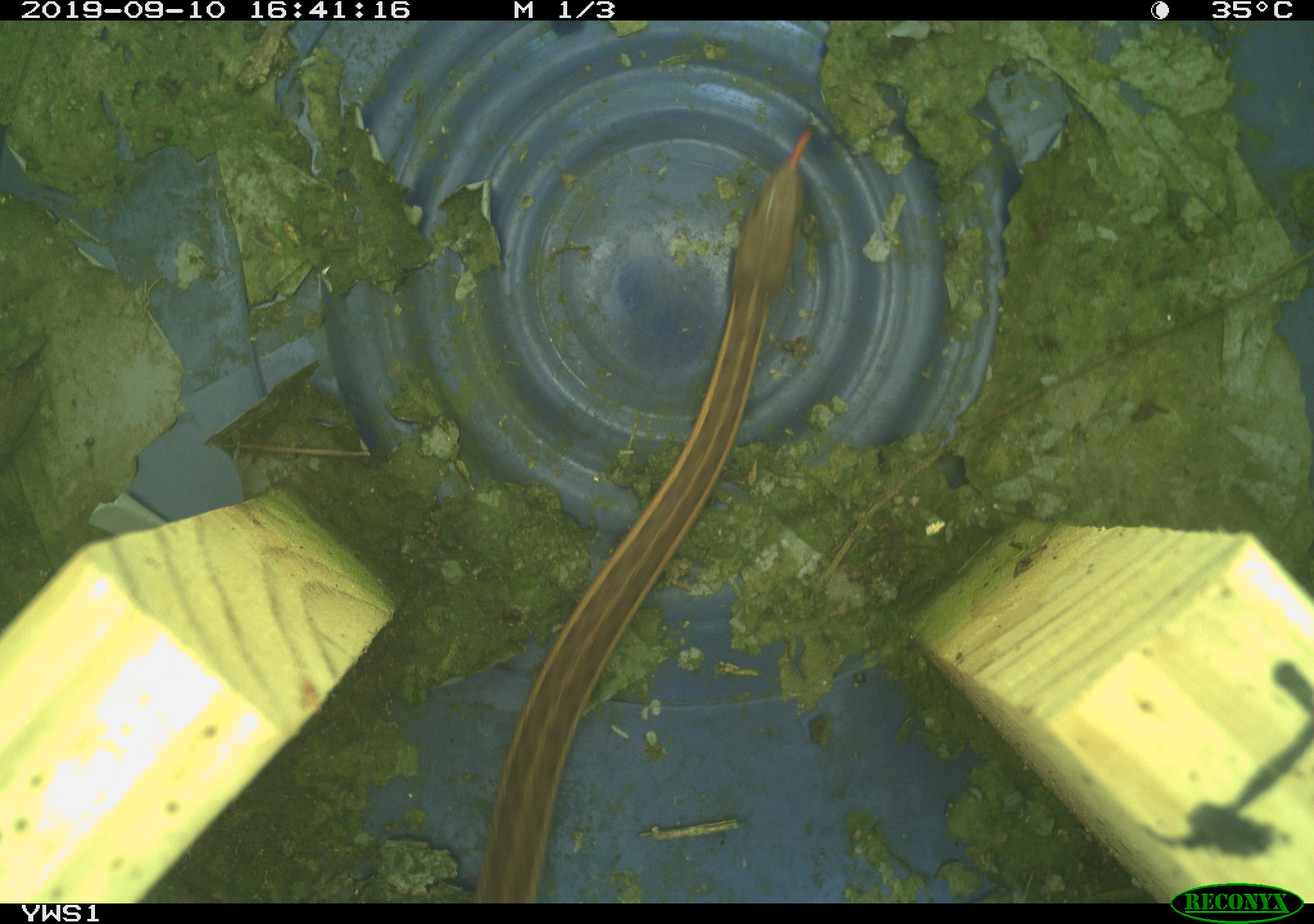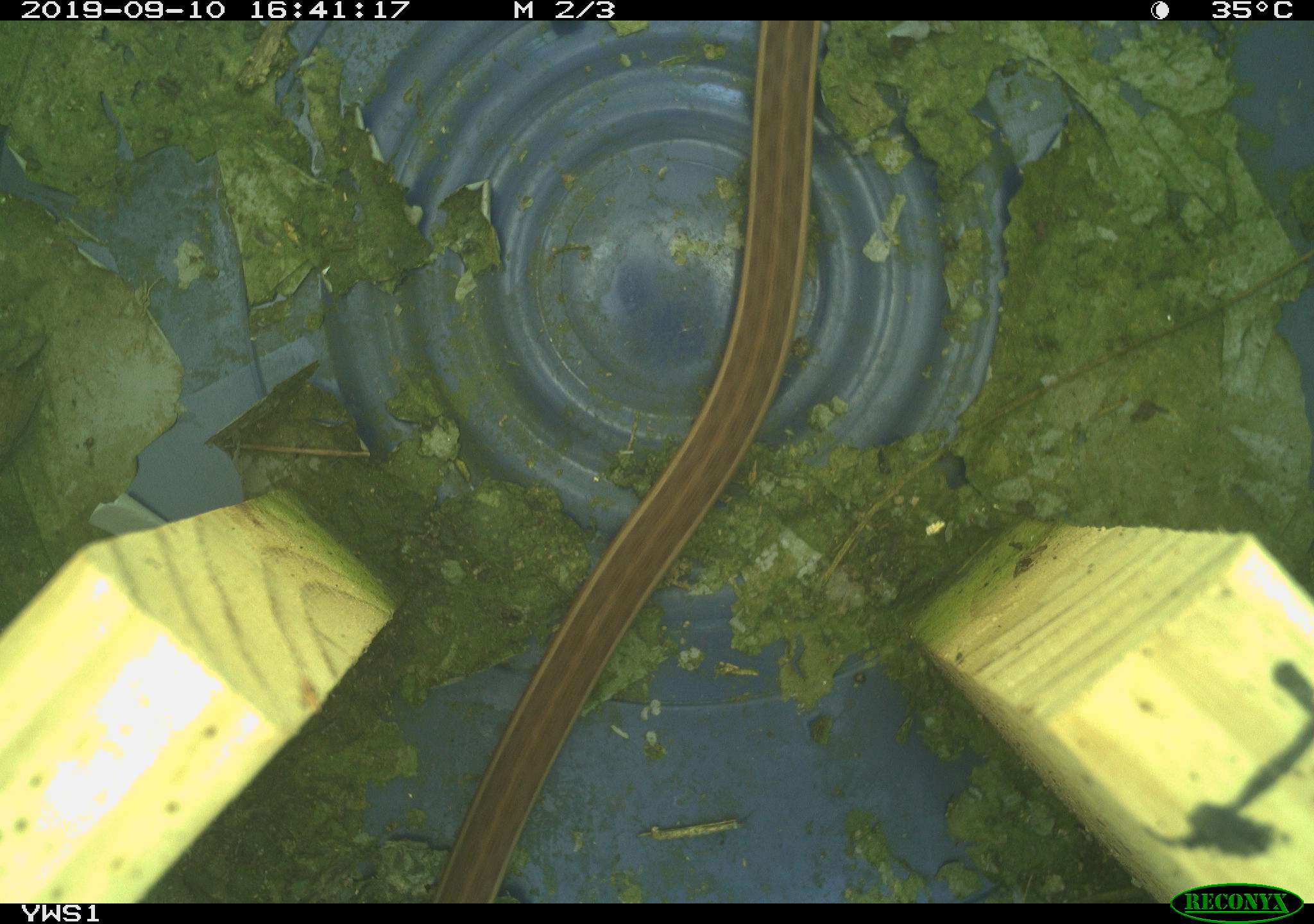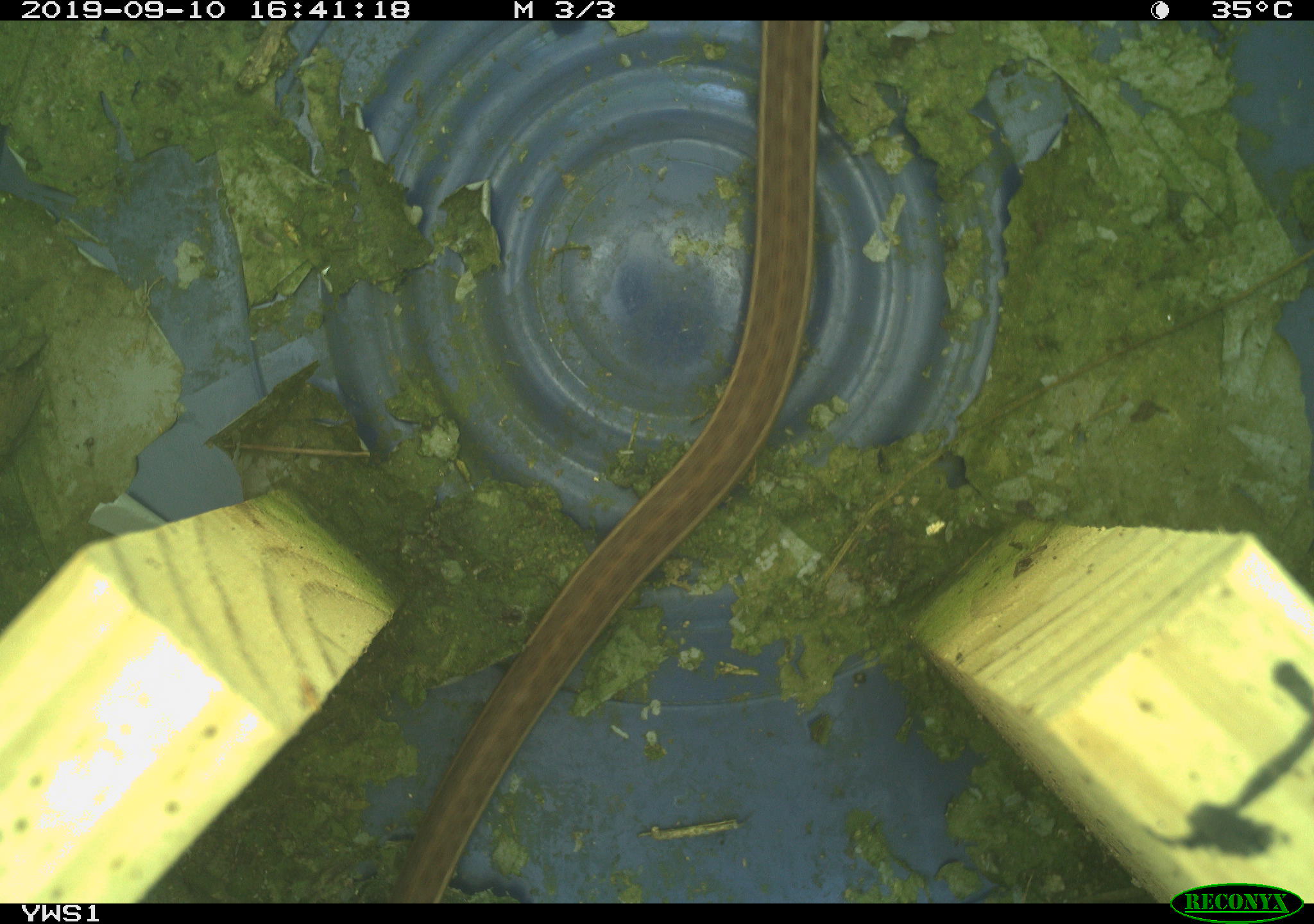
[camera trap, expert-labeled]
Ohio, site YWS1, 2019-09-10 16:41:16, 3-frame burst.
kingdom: Animalia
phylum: Chordata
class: Reptilia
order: Squamata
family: Colubridae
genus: Thamnophis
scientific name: Thamnophis sirtalis sirtalis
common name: eastern gartersnake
Eastern gartersnake (Thamnophis sirtalis sirtalis).